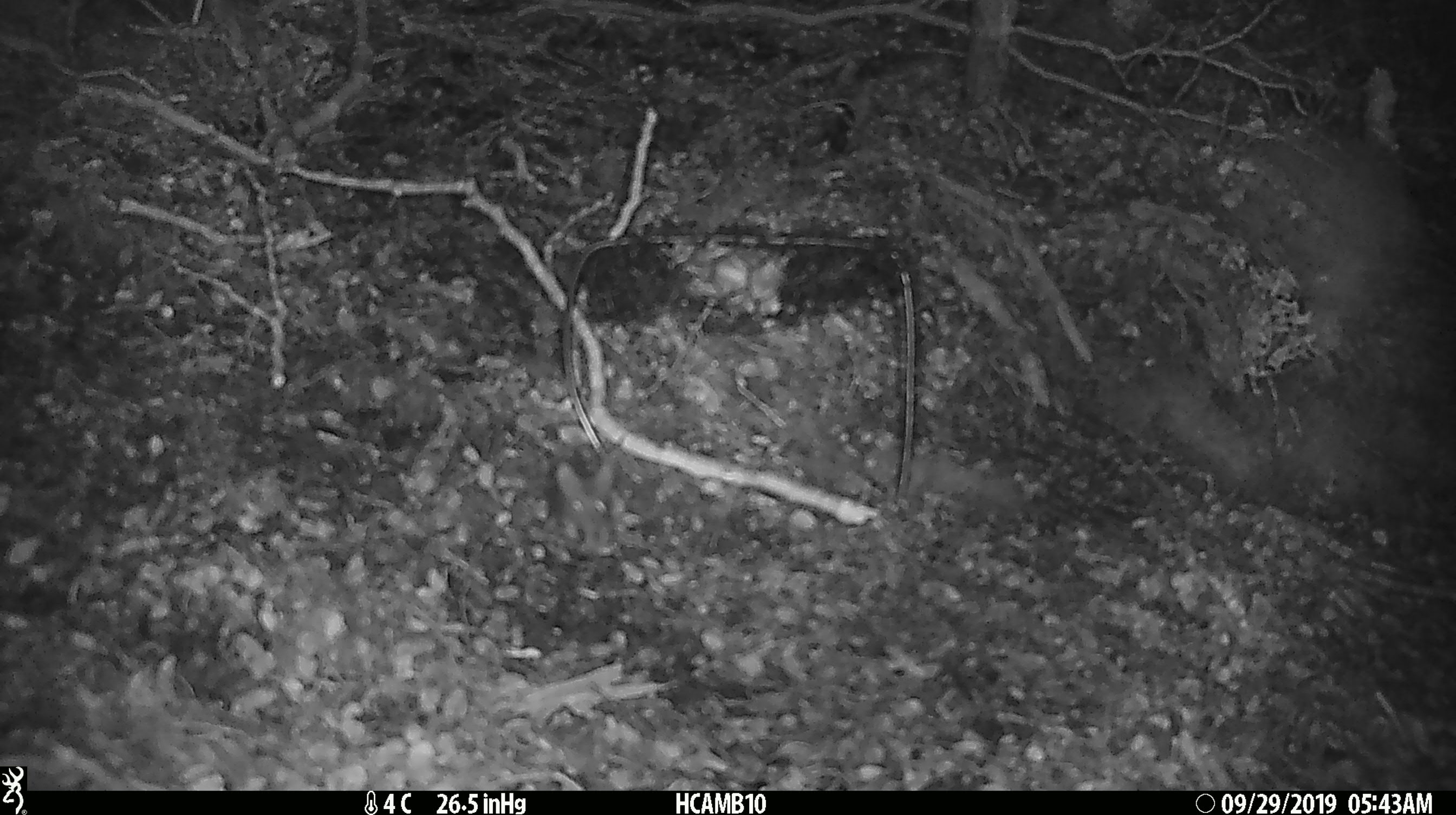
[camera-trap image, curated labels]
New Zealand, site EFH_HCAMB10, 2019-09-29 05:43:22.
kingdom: Animalia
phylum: Chordata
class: Mammalia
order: Rodentia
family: Muridae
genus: Mus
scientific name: Mus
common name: mouse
Mouse (Mus).